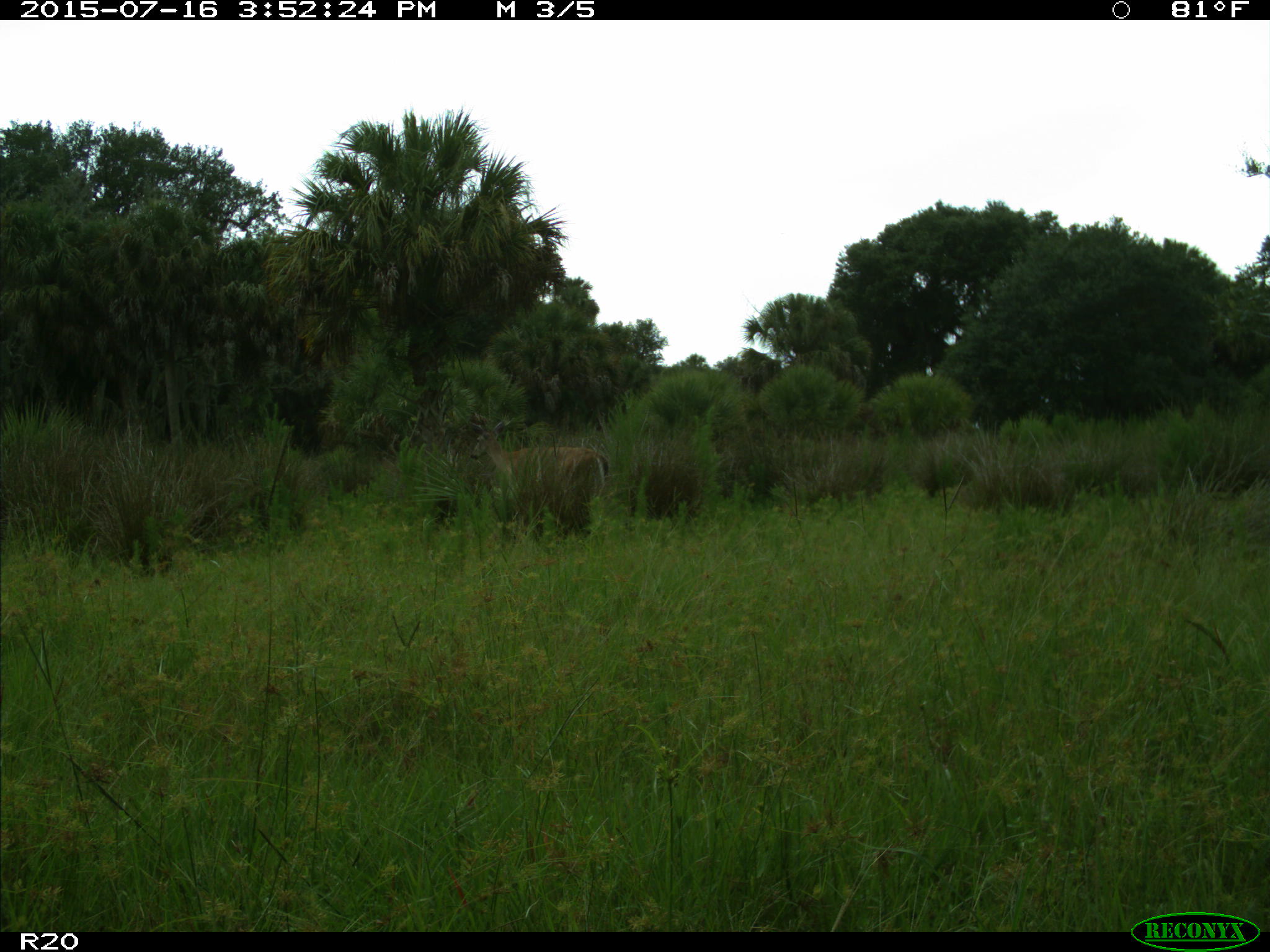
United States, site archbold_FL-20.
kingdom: Animalia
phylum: Chordata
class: Mammalia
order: Artiodactyla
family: Cervidae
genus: Odocoileus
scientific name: Odocoileus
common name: deer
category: unidentified deer